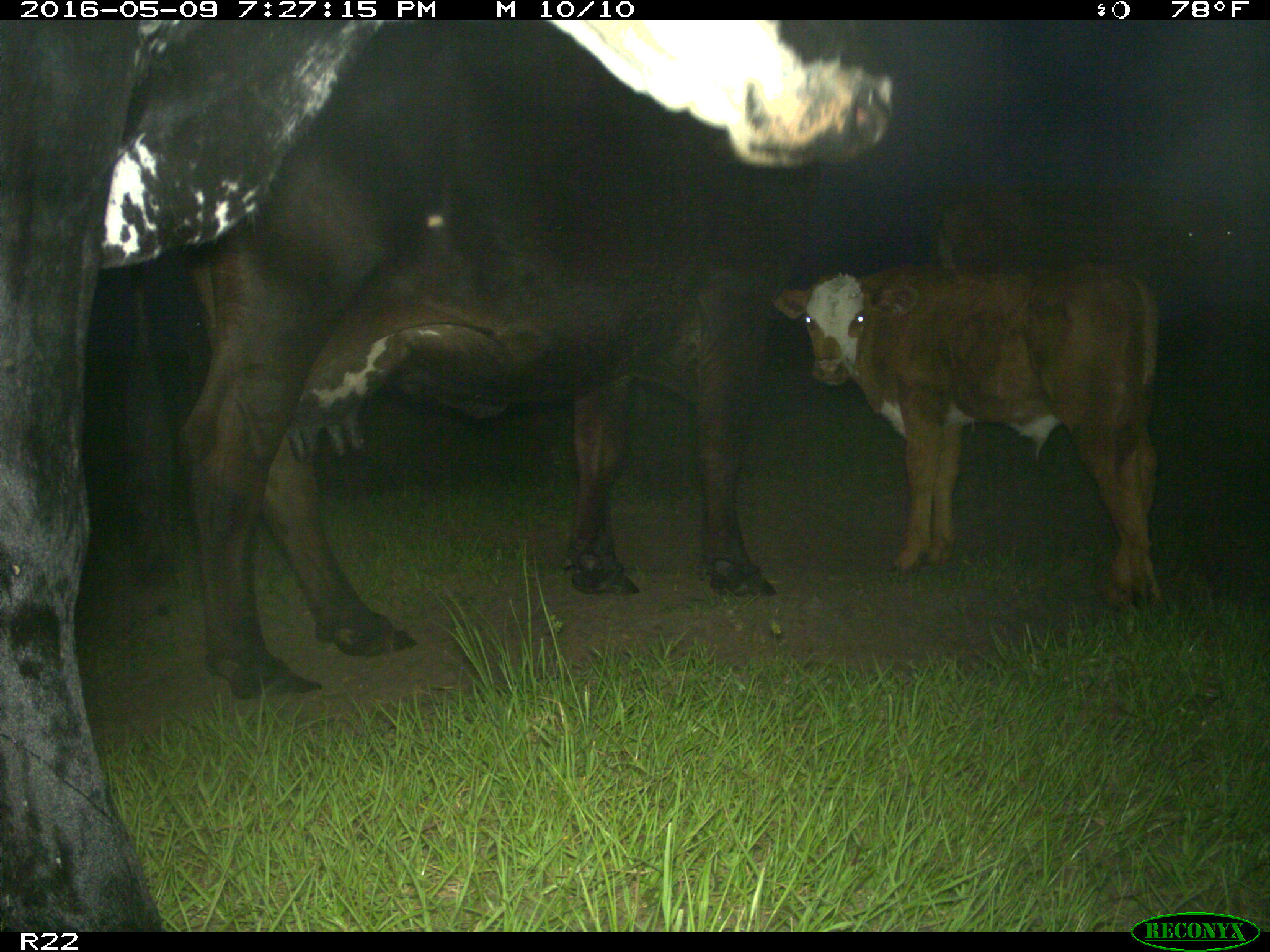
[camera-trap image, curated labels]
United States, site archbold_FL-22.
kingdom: Animalia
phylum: Chordata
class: Mammalia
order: Artiodactyla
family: Bovidae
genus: Bos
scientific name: Bos taurus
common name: domestic cow